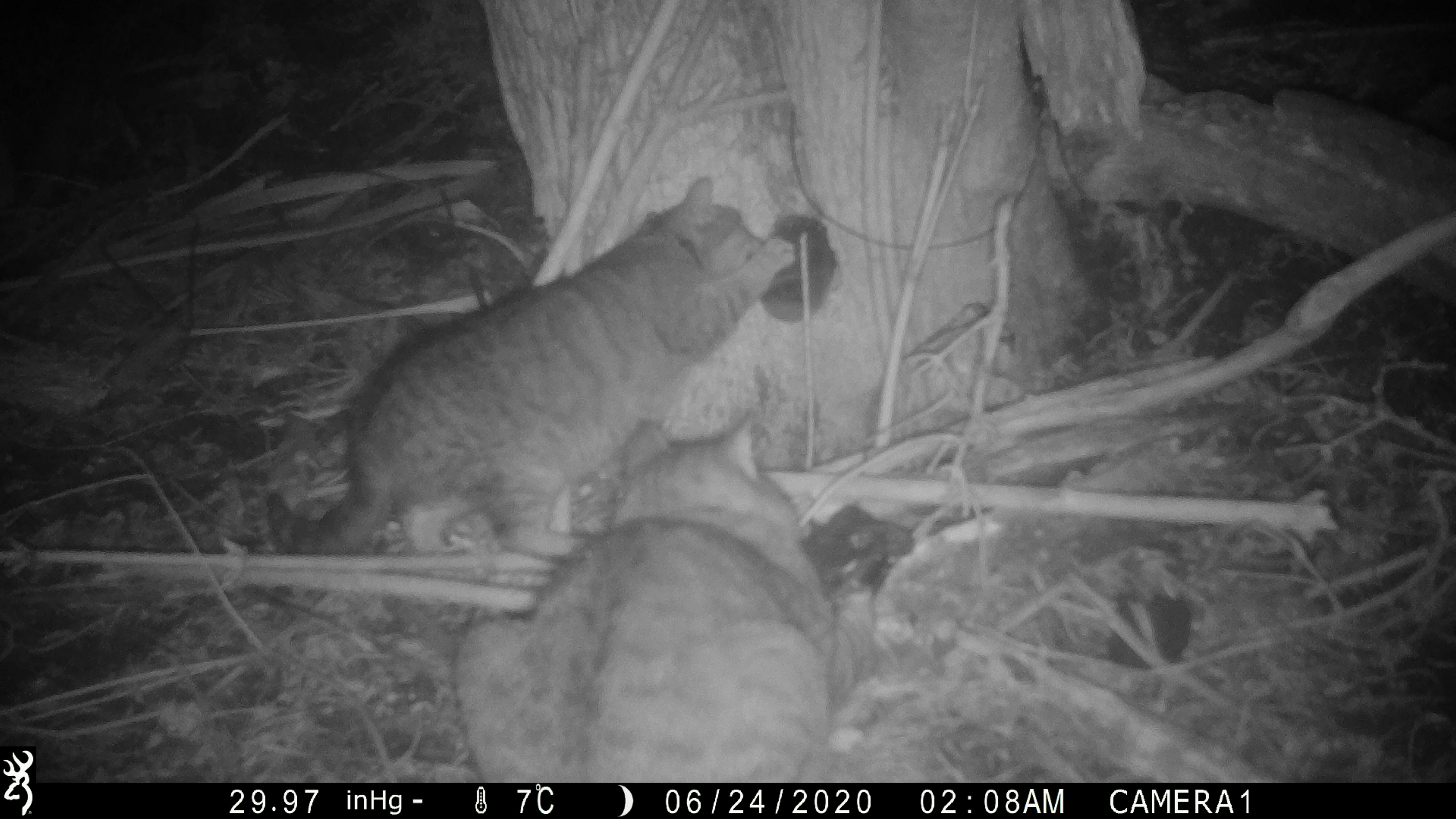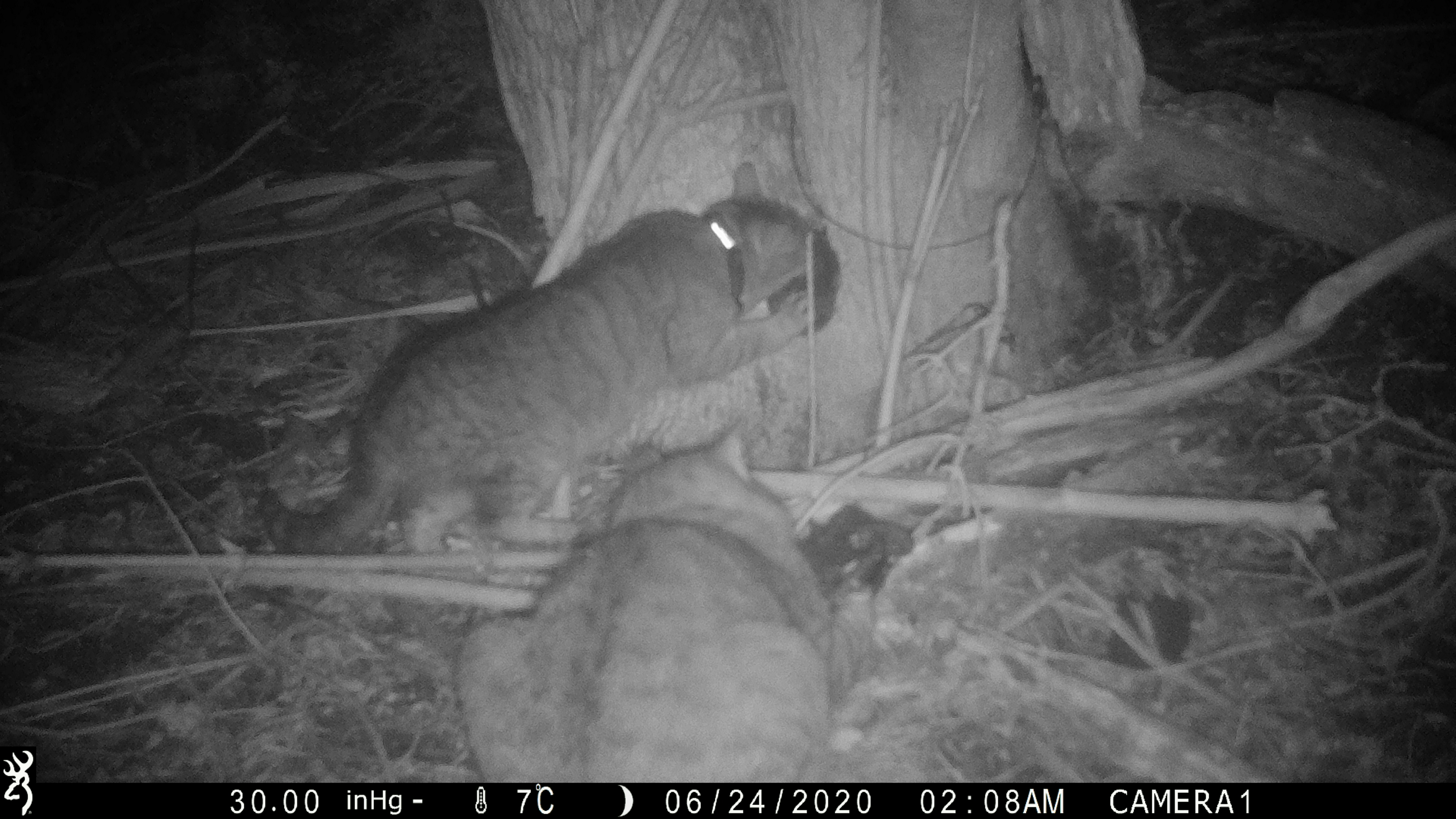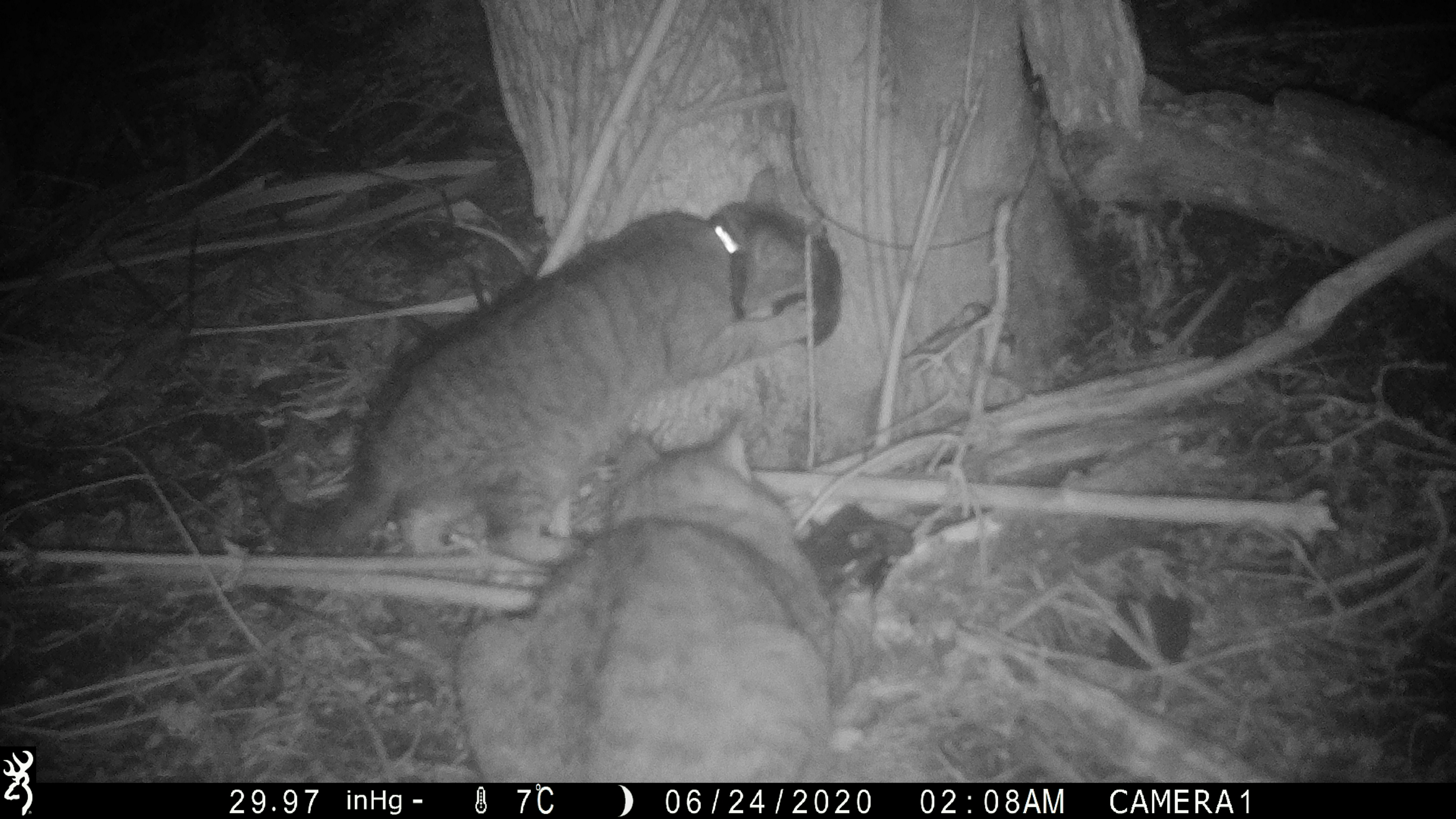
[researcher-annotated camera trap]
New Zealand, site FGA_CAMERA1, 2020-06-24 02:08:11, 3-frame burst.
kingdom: Animalia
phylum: Chordata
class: Mammalia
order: Carnivora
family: Felidae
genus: Felis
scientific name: Felis catus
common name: domestic cat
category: cat